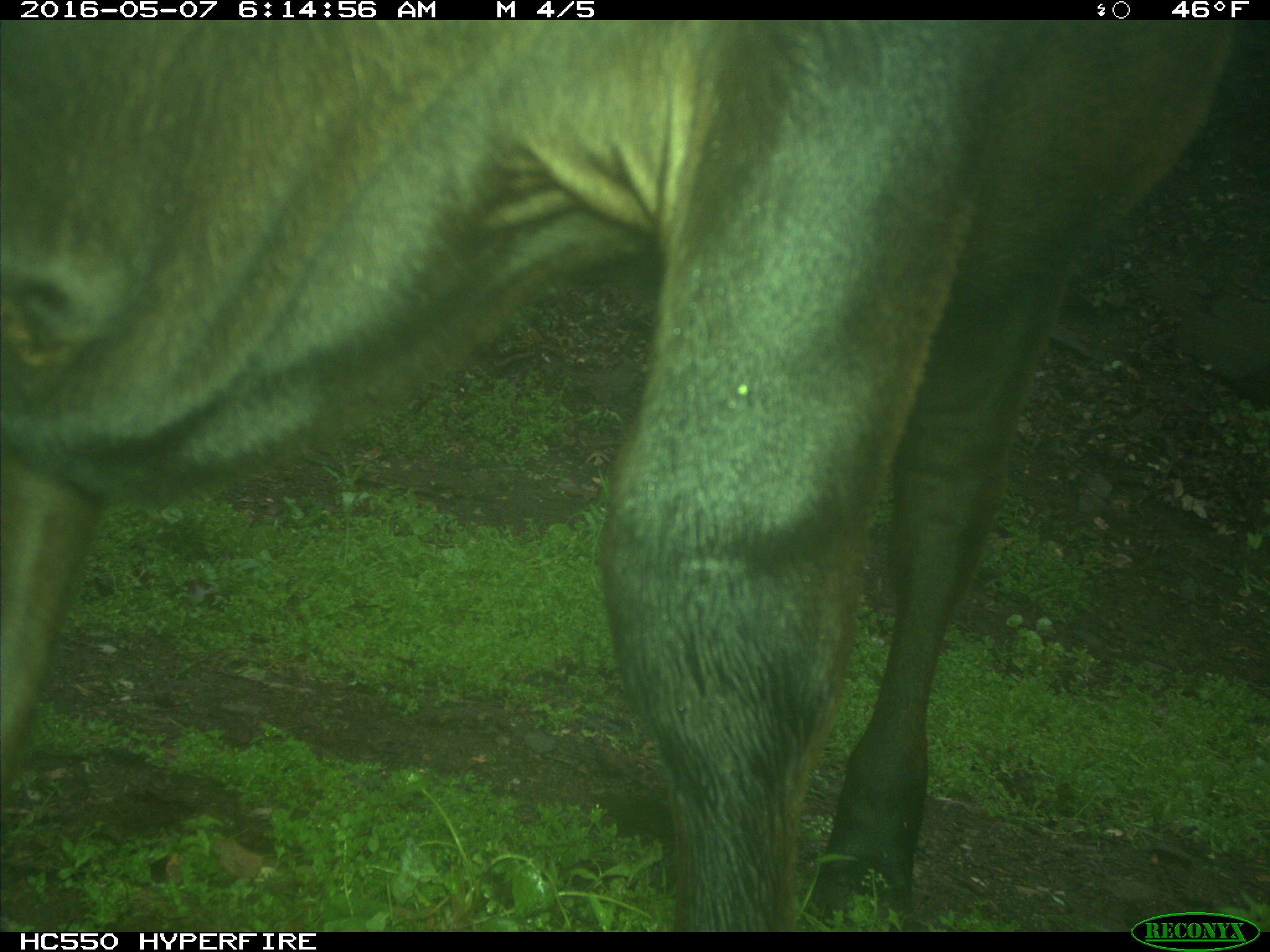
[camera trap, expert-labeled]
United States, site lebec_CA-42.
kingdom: Animalia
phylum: Chordata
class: Mammalia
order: Artiodactyla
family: Bovidae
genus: Bos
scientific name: Bos taurus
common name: domestic cow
Bos taurus (domestic cow).